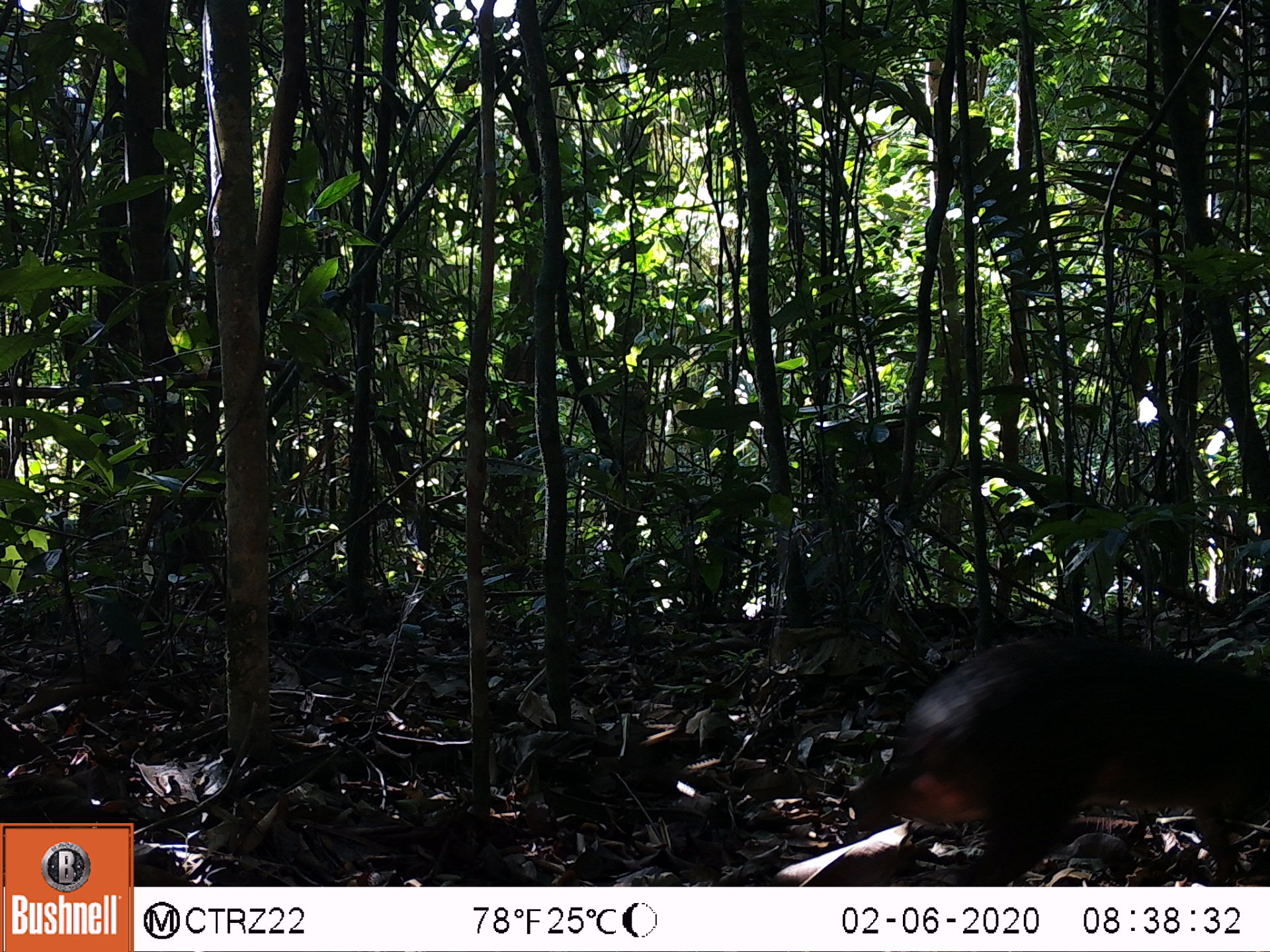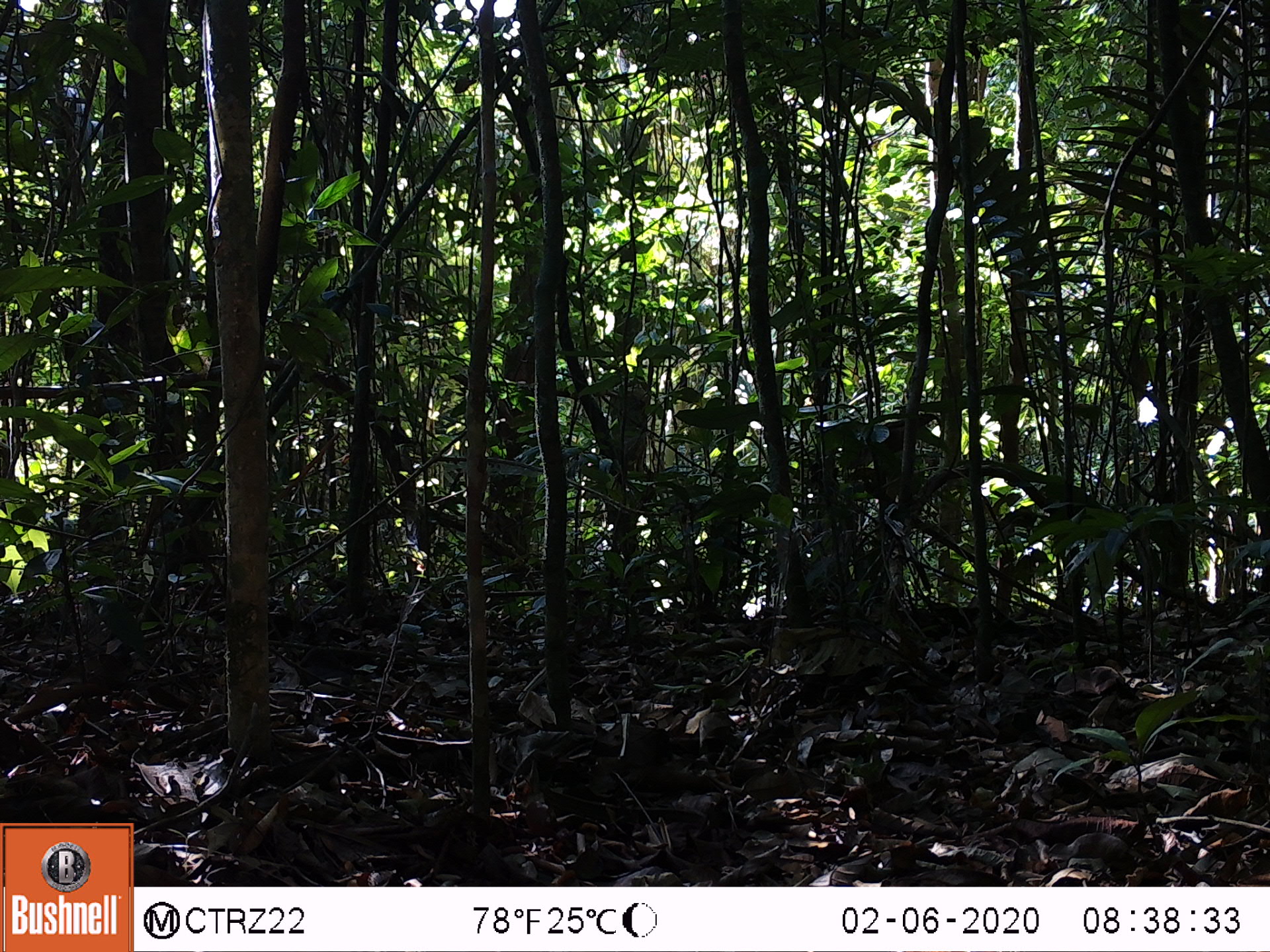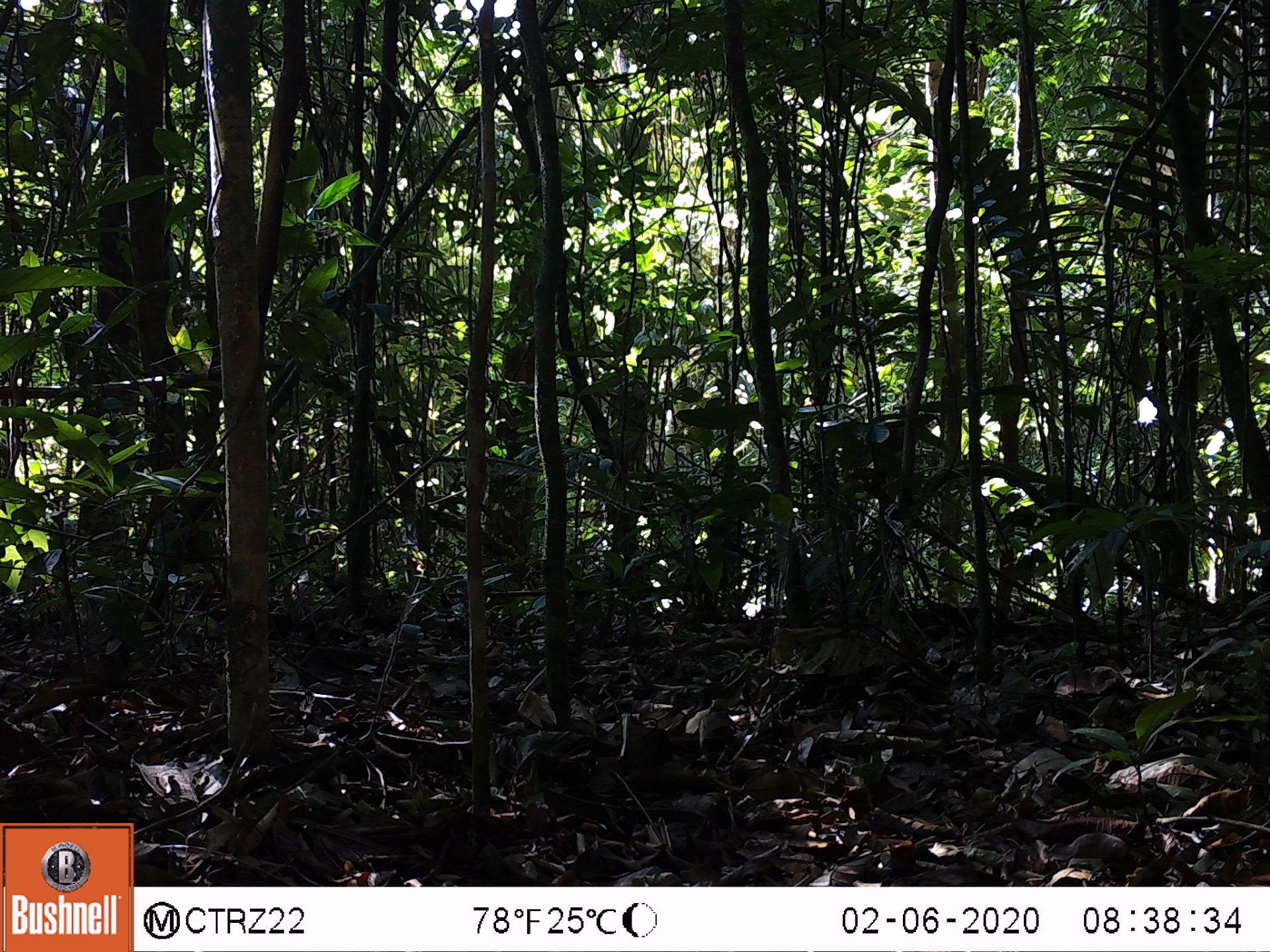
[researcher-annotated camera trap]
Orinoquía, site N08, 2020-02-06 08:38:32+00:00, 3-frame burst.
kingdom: Animalia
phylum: Chordata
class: Mammalia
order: Rodentia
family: Dasyproctidae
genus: Dasyprocta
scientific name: Dasyprocta fuliginosa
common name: black agouti